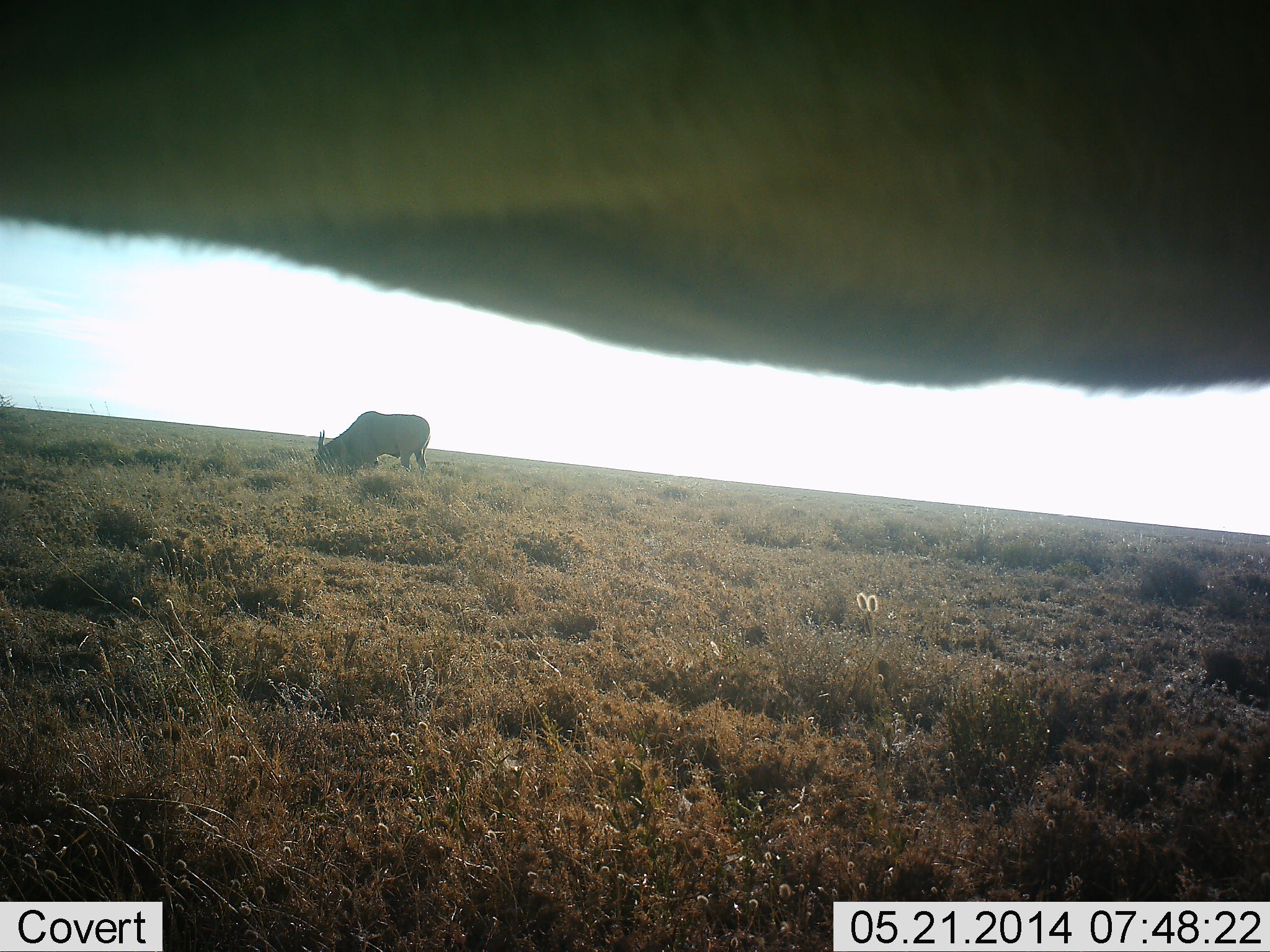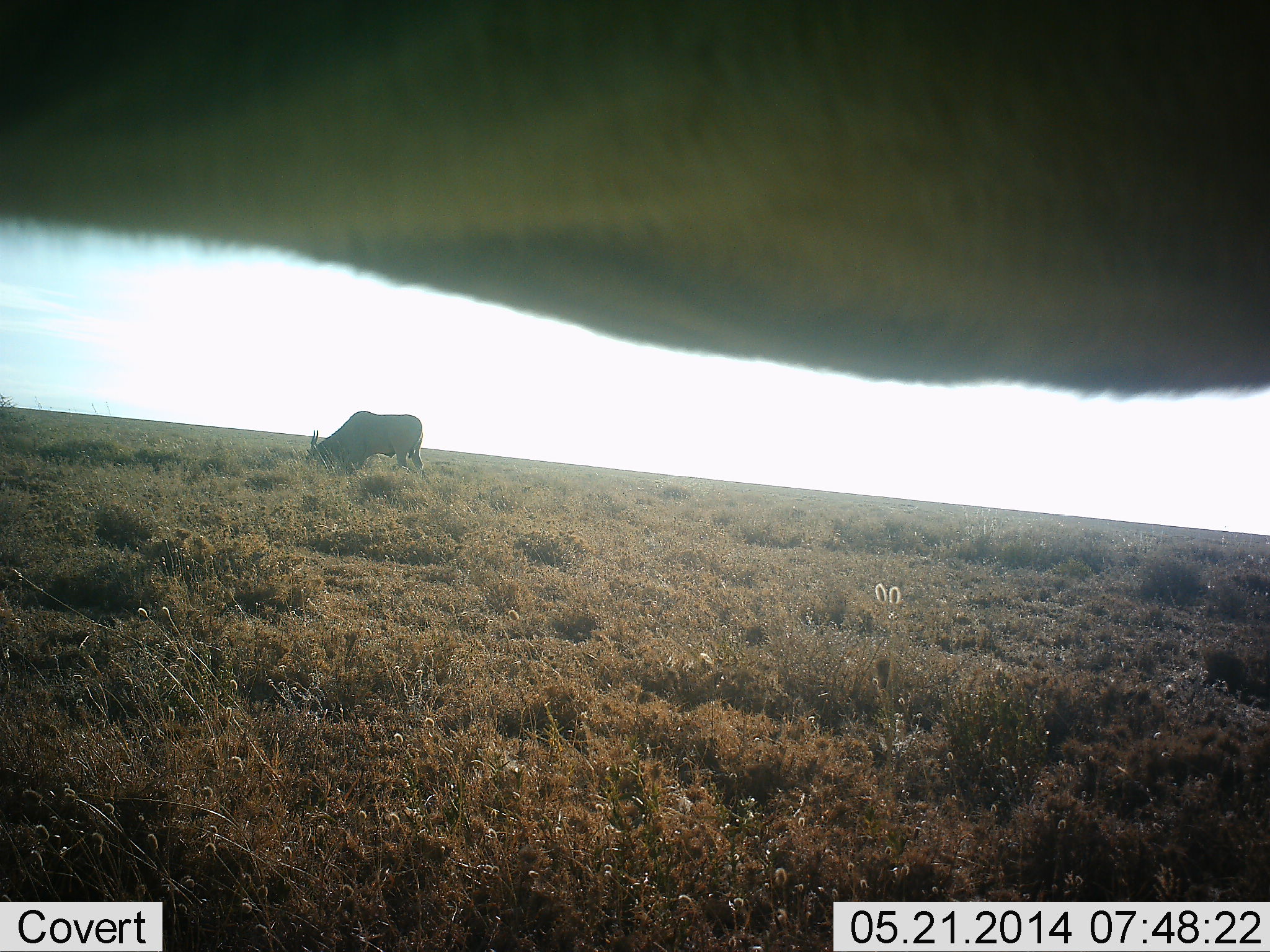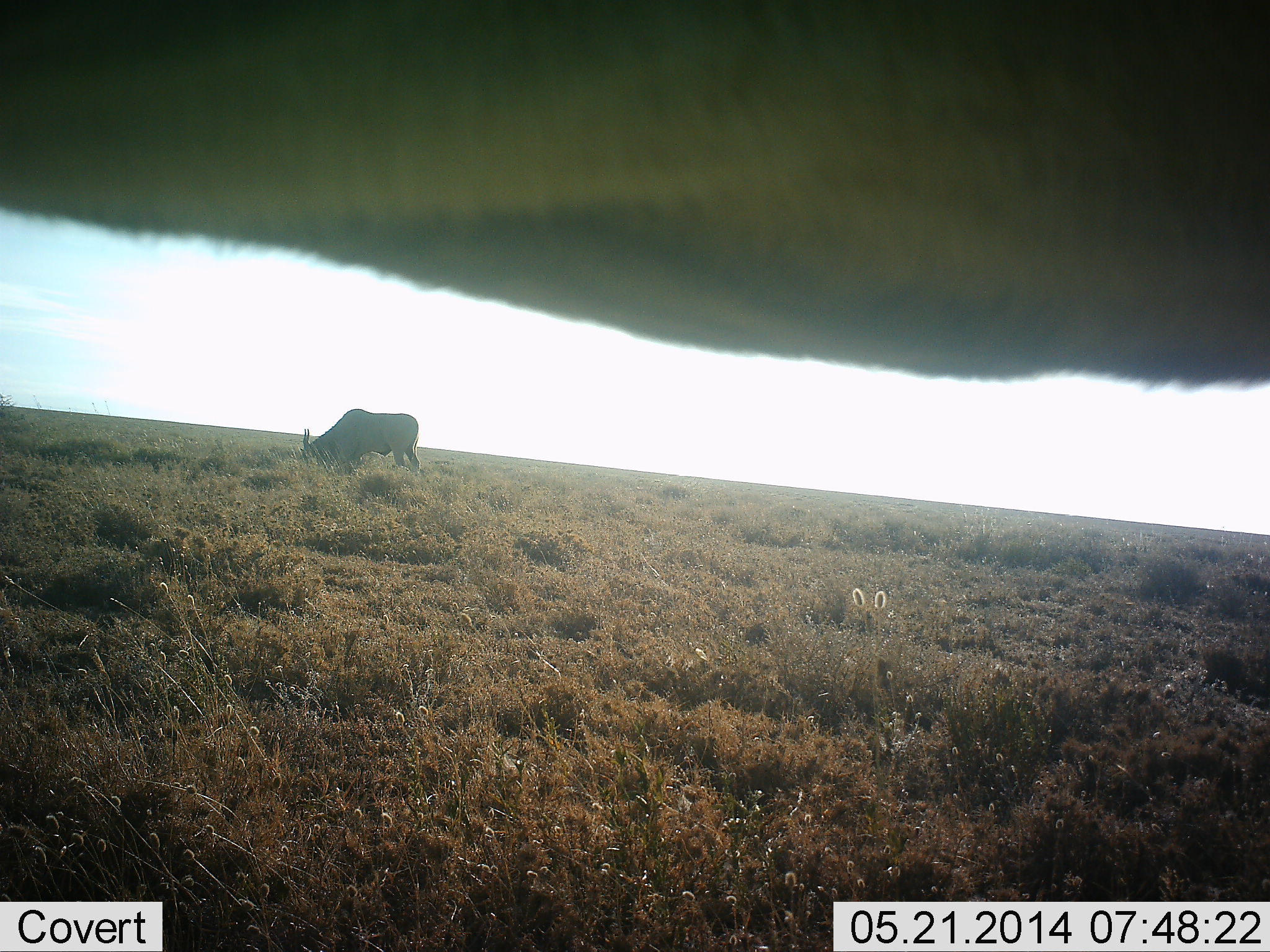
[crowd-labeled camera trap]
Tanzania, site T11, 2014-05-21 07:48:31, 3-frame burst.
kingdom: Animalia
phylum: Chordata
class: Mammalia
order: Artiodactyla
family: Bovidae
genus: Tragelaphus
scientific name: Tragelaphus oryx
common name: eland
Eland (Tragelaphus oryx), count 2. Behavior (volunteer vote fractions): standing 70%, resting 0%, moving 0%, interacting 0%. Young present (vote fraction): 0%. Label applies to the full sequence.